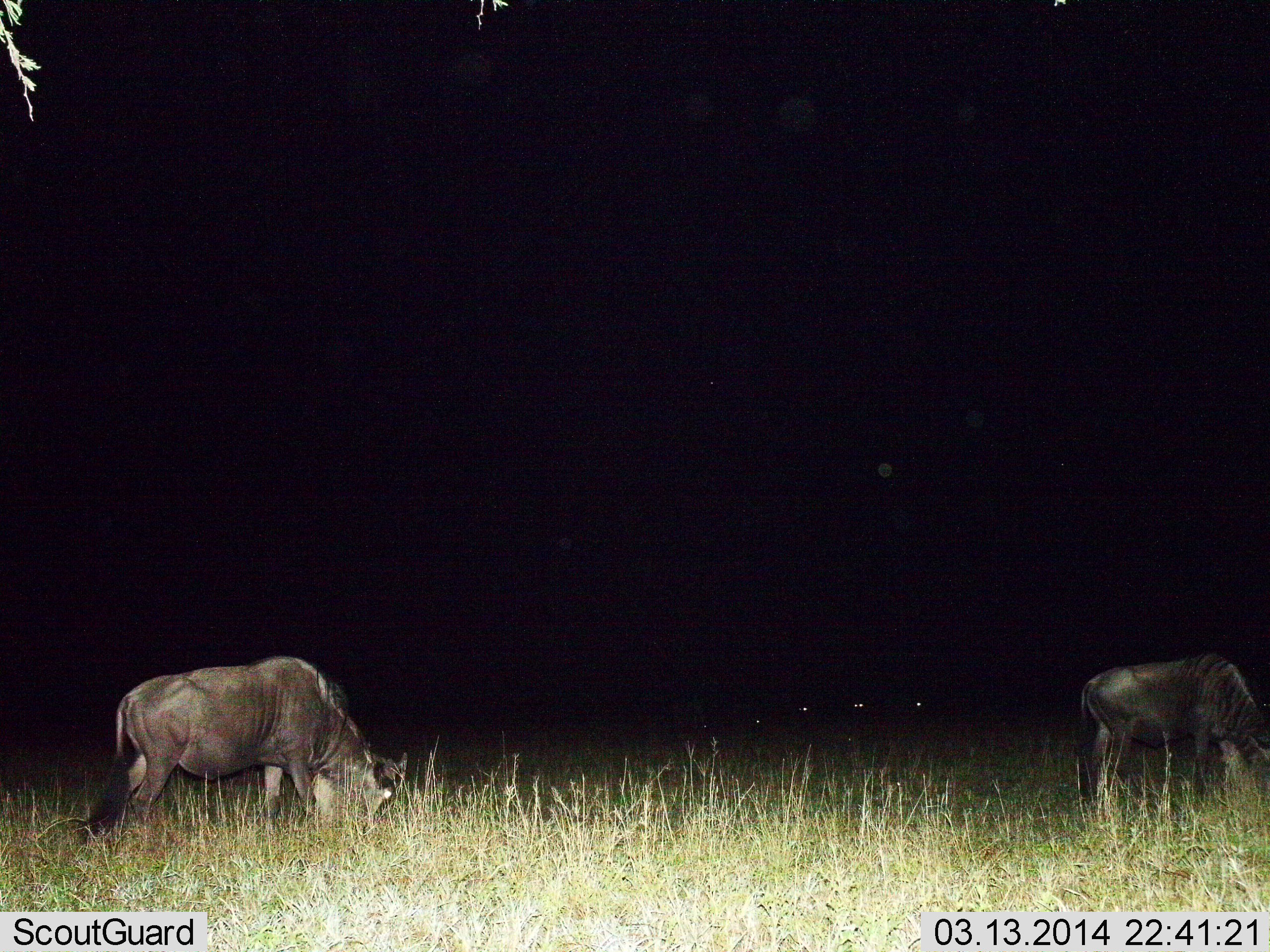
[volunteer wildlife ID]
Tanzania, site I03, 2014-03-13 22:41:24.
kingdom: Animalia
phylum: Chordata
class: Mammalia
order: Artiodactyla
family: Bovidae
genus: Connochaetes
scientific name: Connochaetes taurinus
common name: blue wildebeest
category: wildebeest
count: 2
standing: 10%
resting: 20%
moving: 0%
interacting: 0%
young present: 0%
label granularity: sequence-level